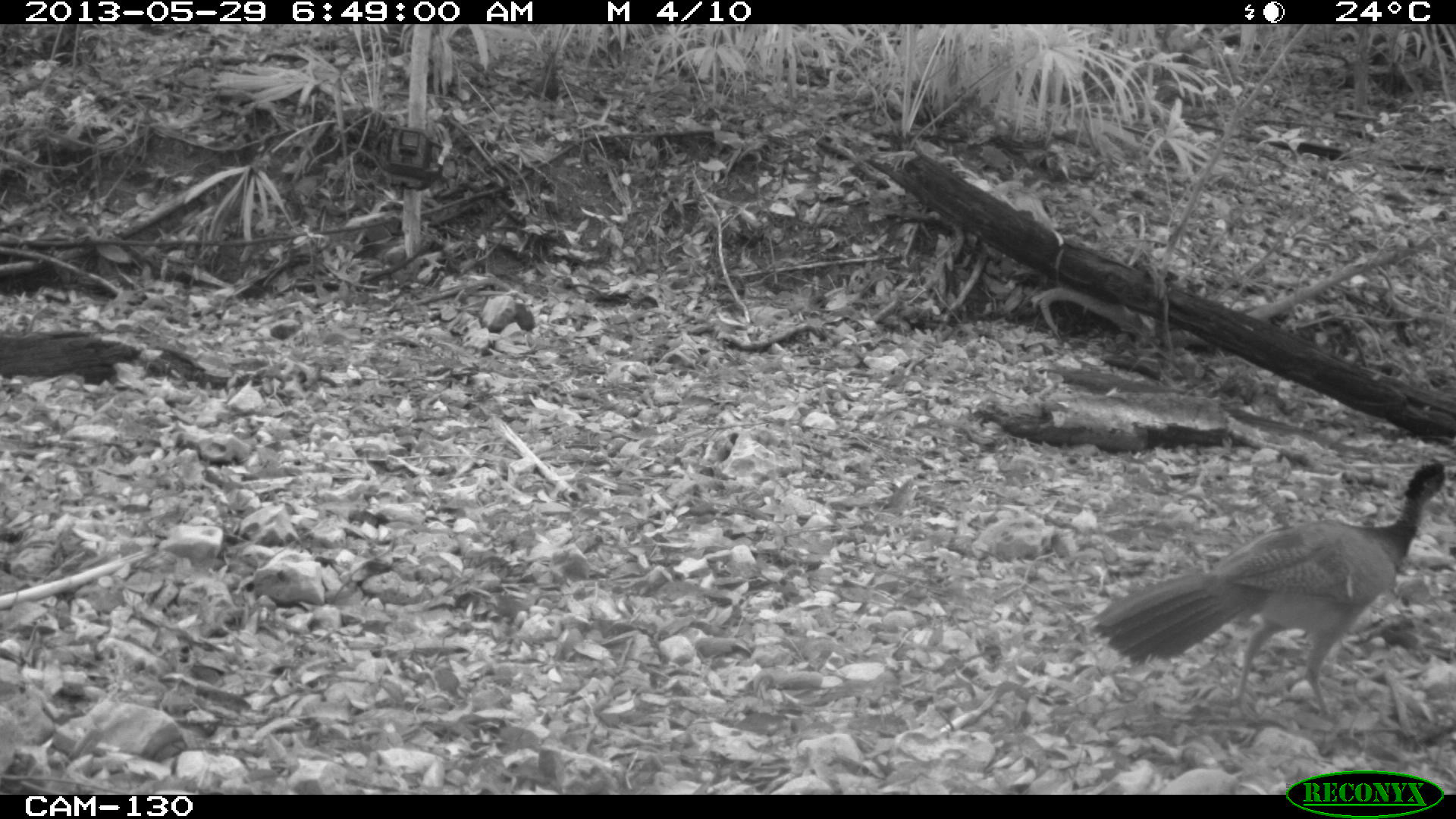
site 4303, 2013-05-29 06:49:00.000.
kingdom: Animalia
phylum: Chordata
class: Aves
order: Galliformes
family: Cracidae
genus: Crax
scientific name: Crax rubra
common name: great curassow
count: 1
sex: female